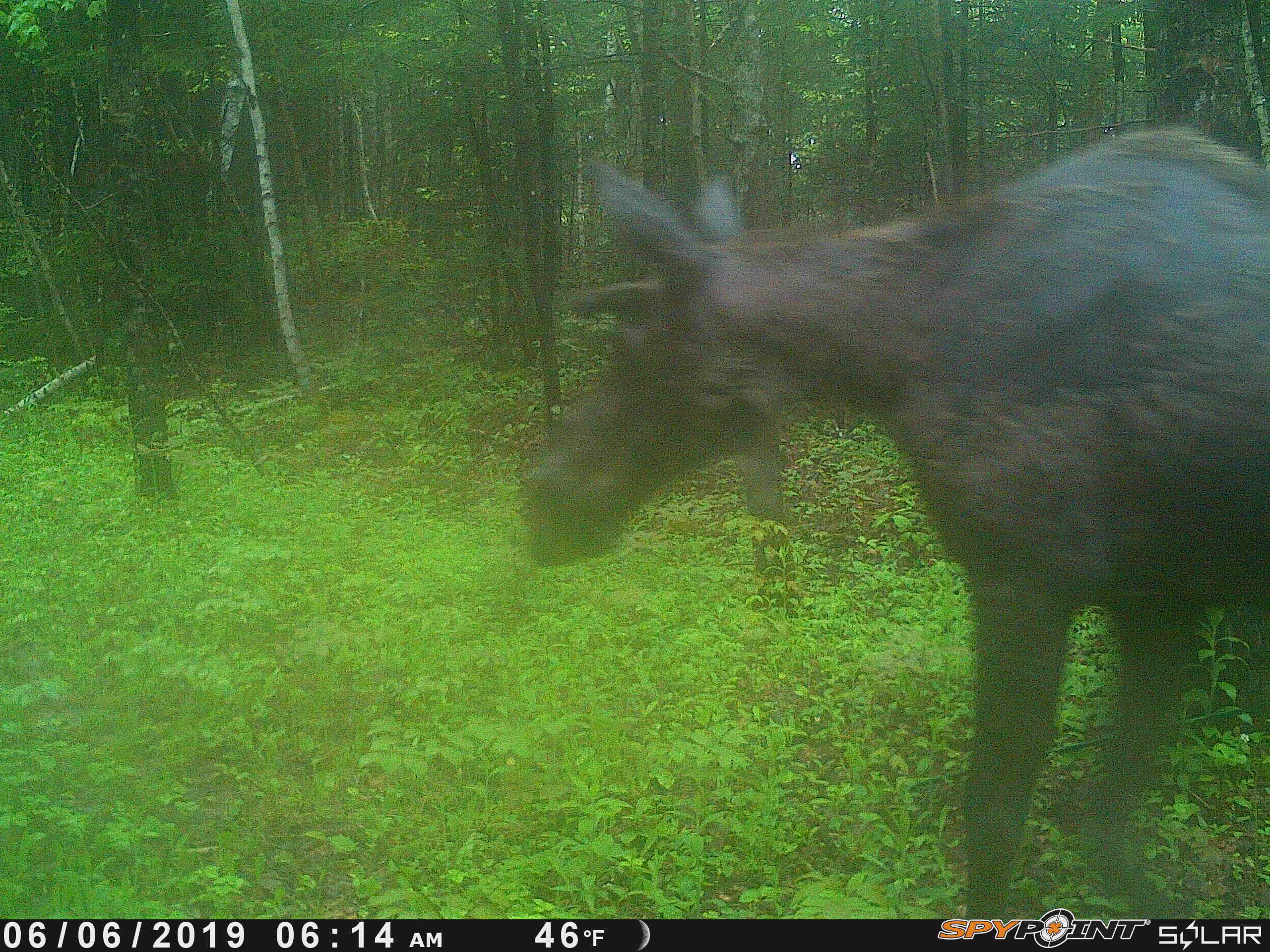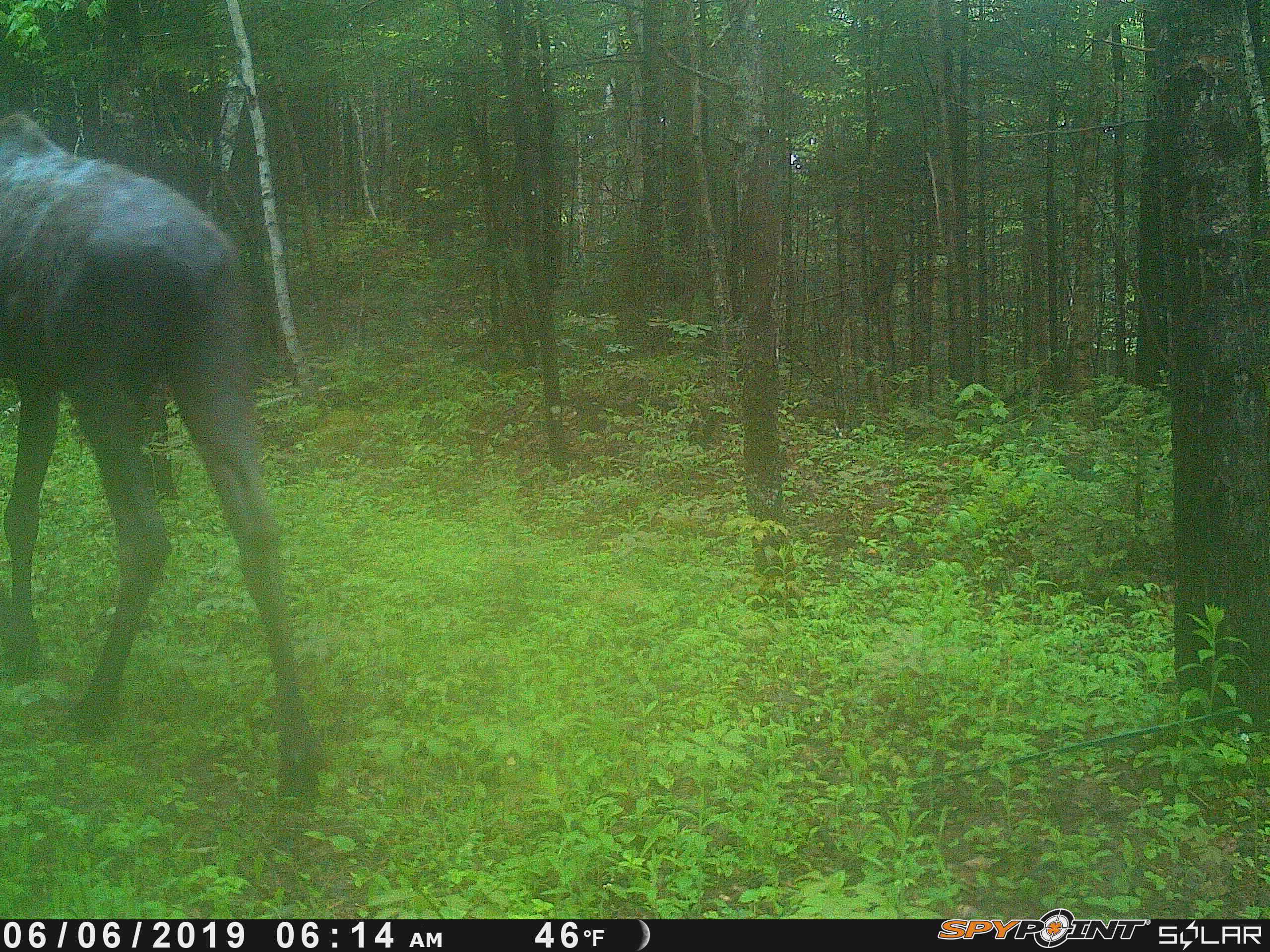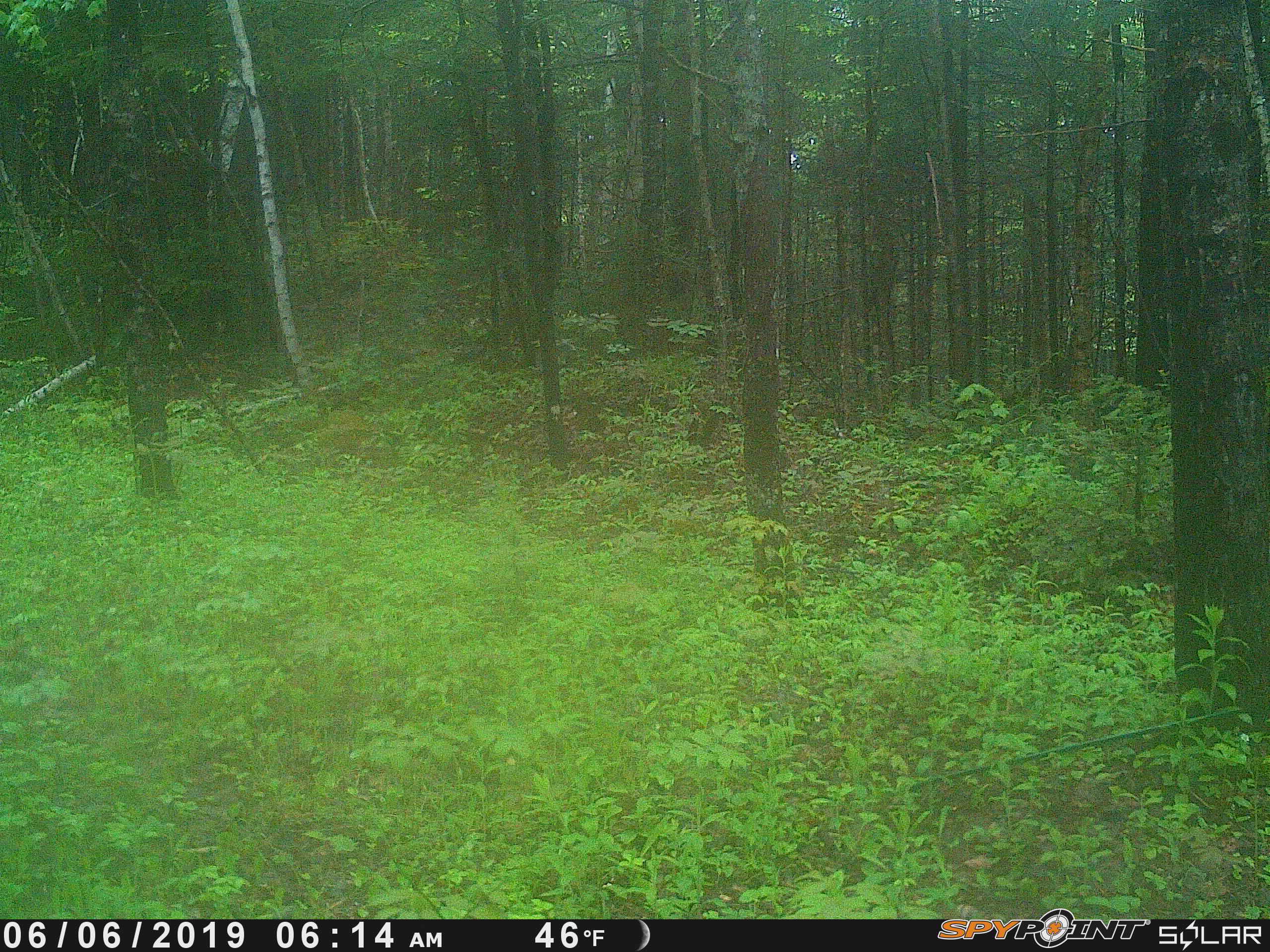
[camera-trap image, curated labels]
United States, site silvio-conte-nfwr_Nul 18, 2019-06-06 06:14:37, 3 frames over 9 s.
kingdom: Animalia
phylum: Chordata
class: Mammalia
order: Artiodactyla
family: Cervidae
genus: Alces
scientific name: Alces alces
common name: moose